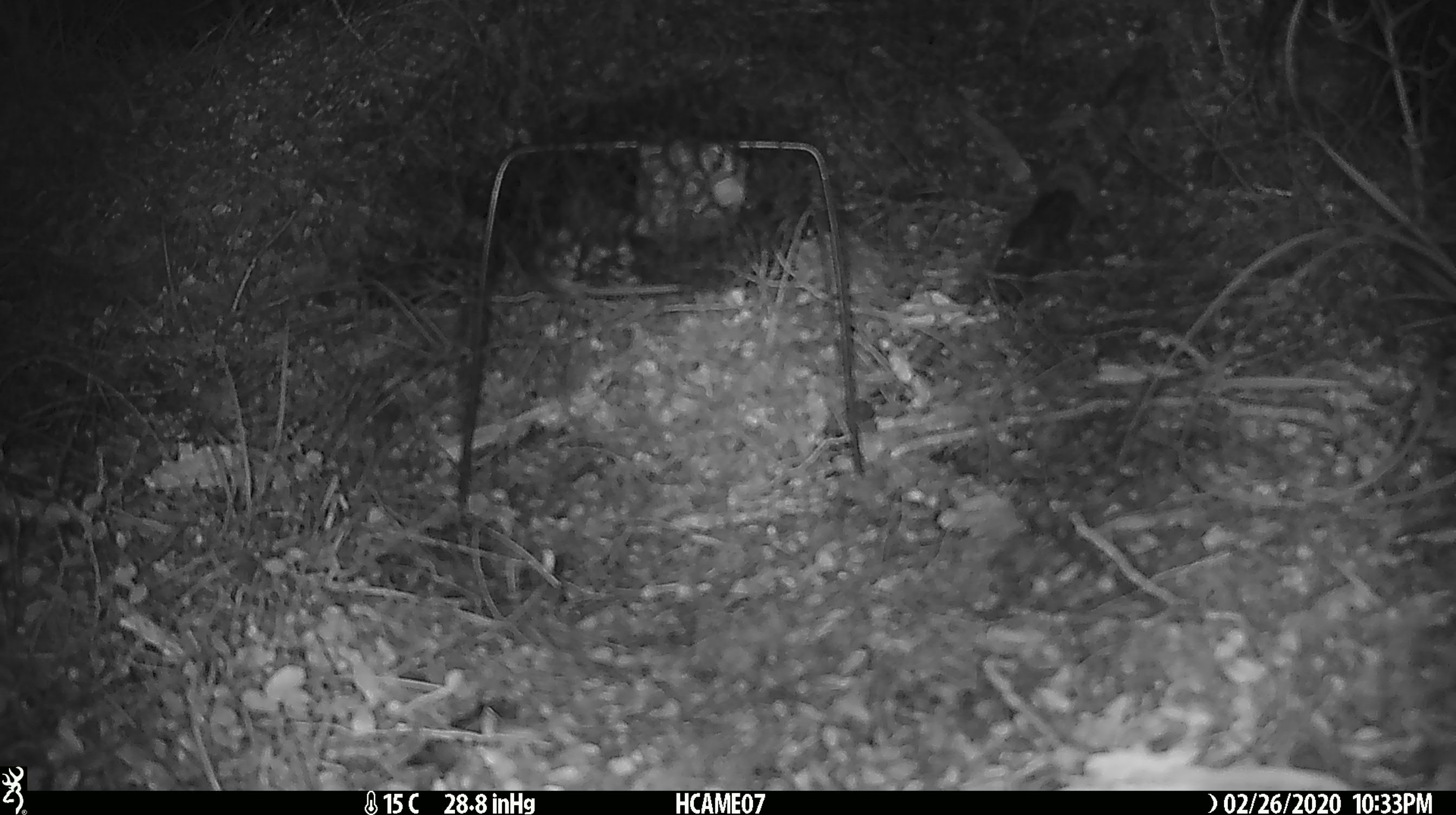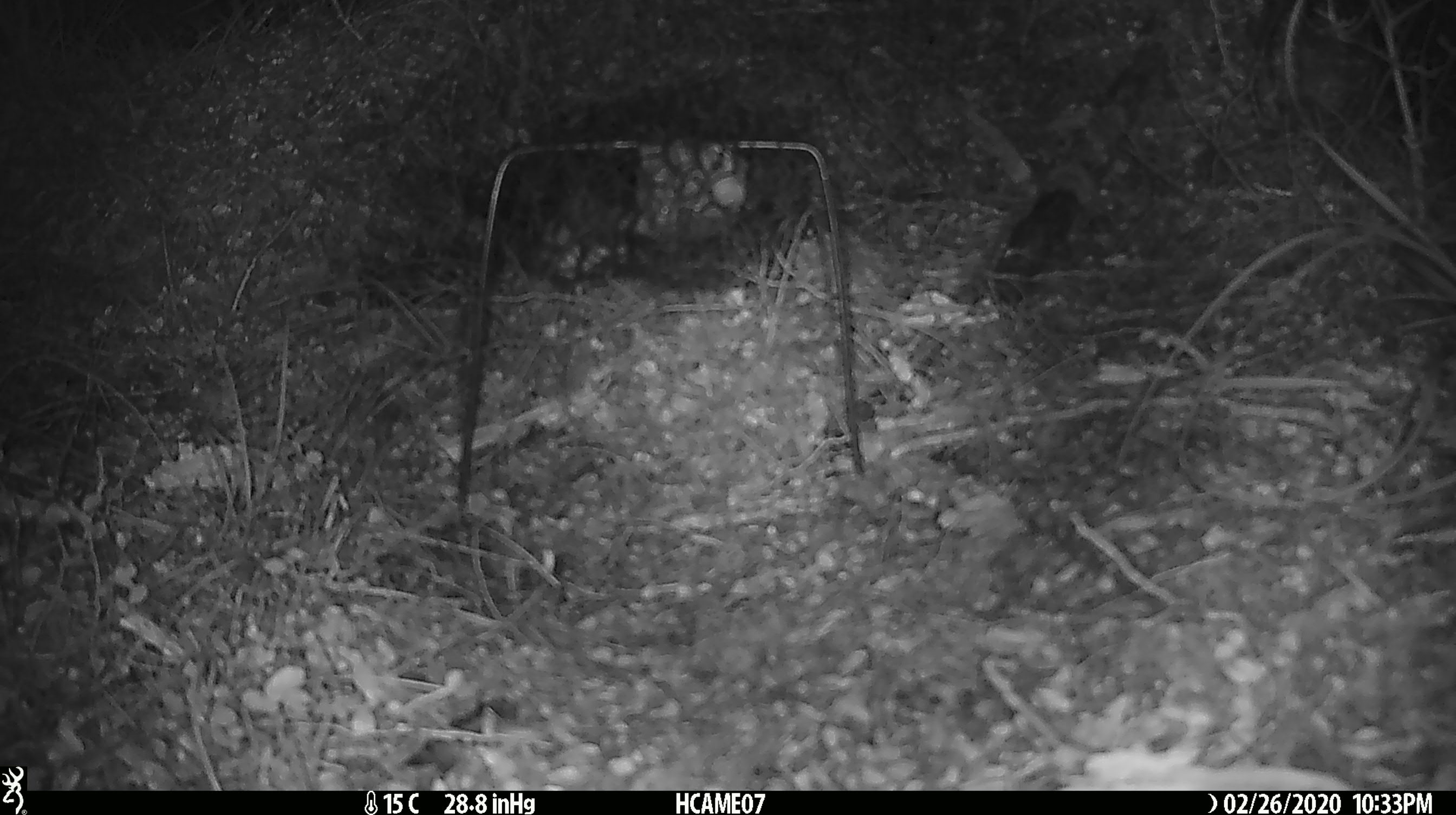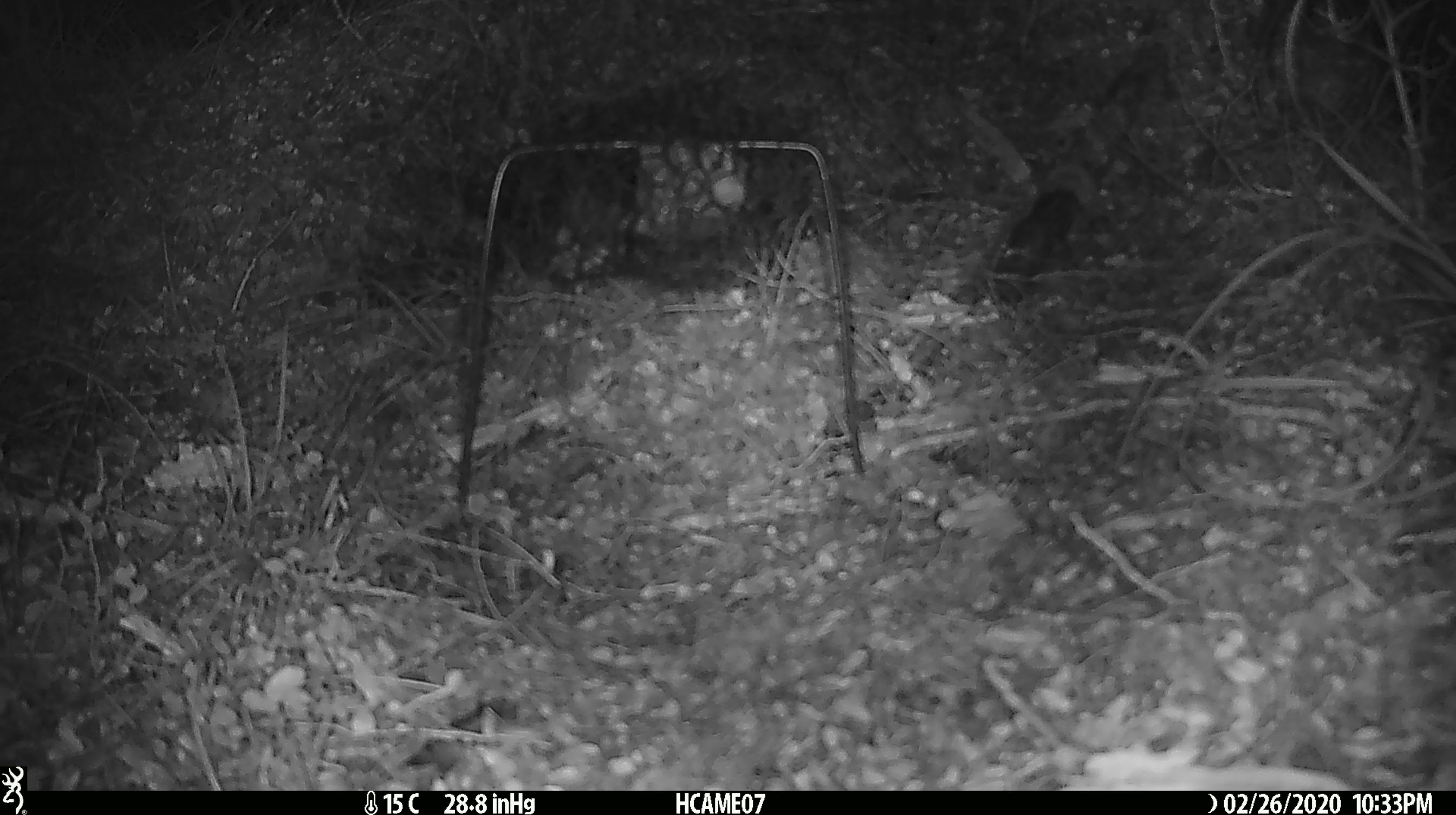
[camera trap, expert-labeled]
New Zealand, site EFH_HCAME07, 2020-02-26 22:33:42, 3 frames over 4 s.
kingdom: Animalia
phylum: Chordata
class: Mammalia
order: Rodentia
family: Muridae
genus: Mus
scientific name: Mus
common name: mouse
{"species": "mouse (Mus)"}